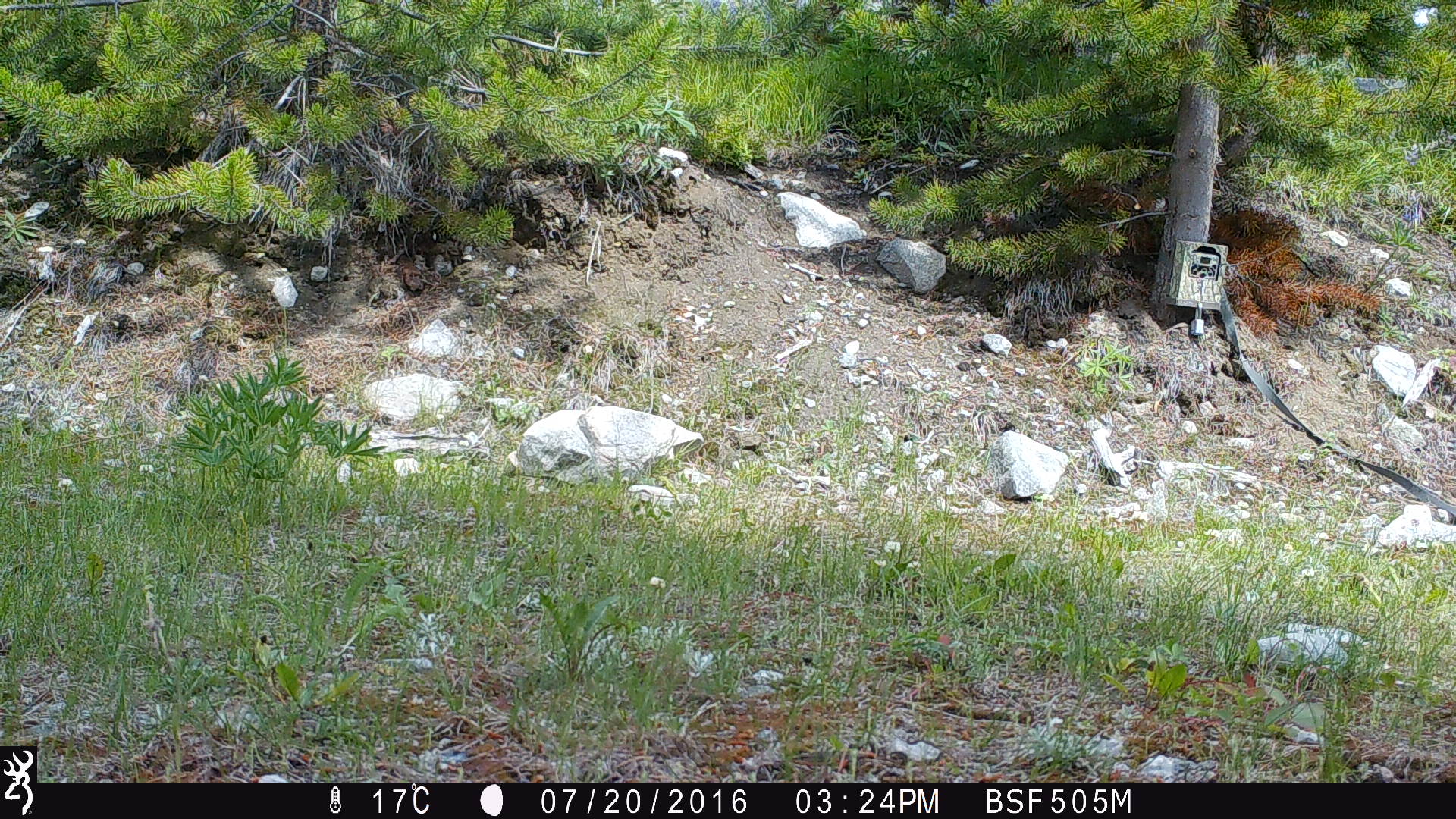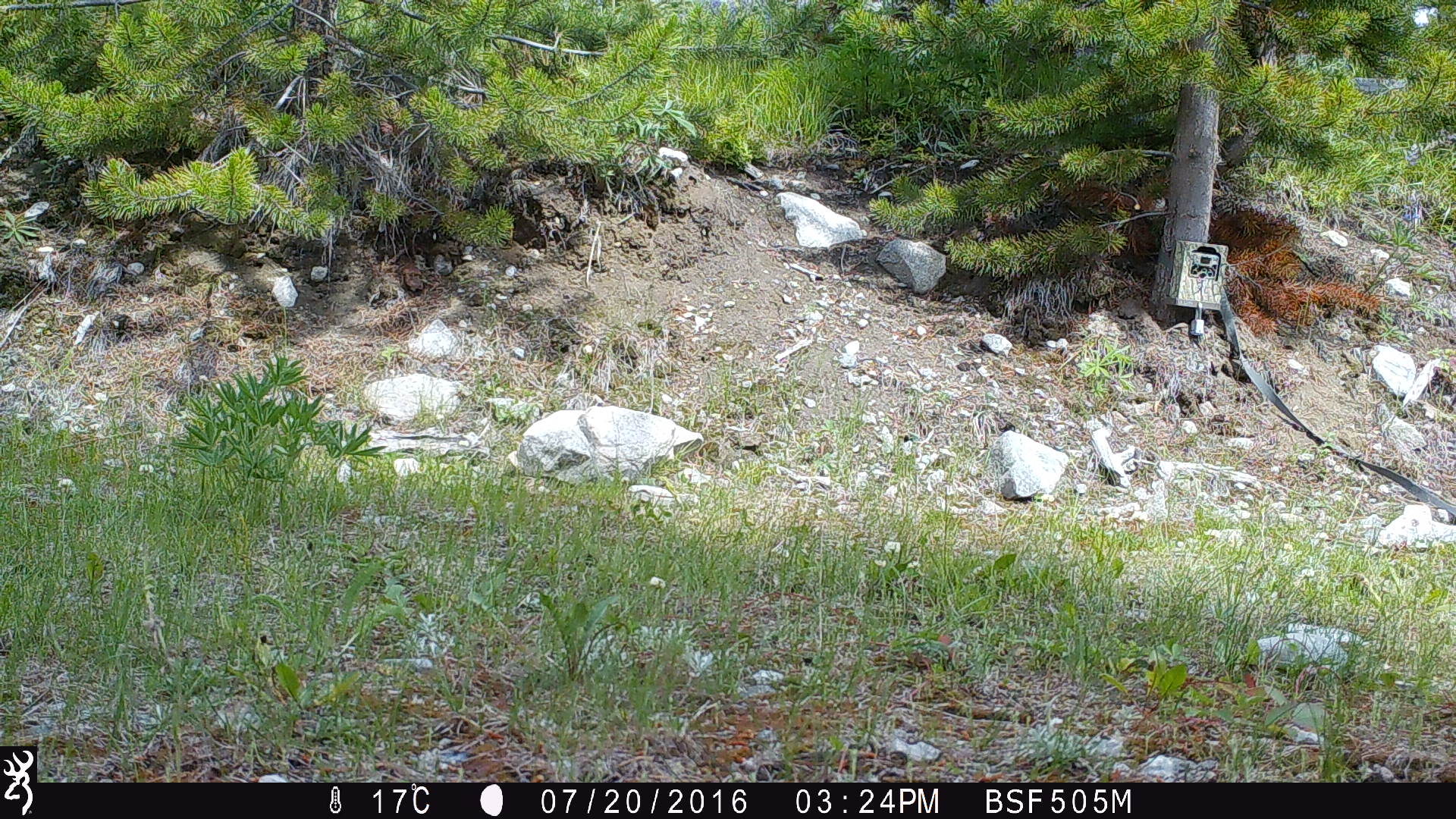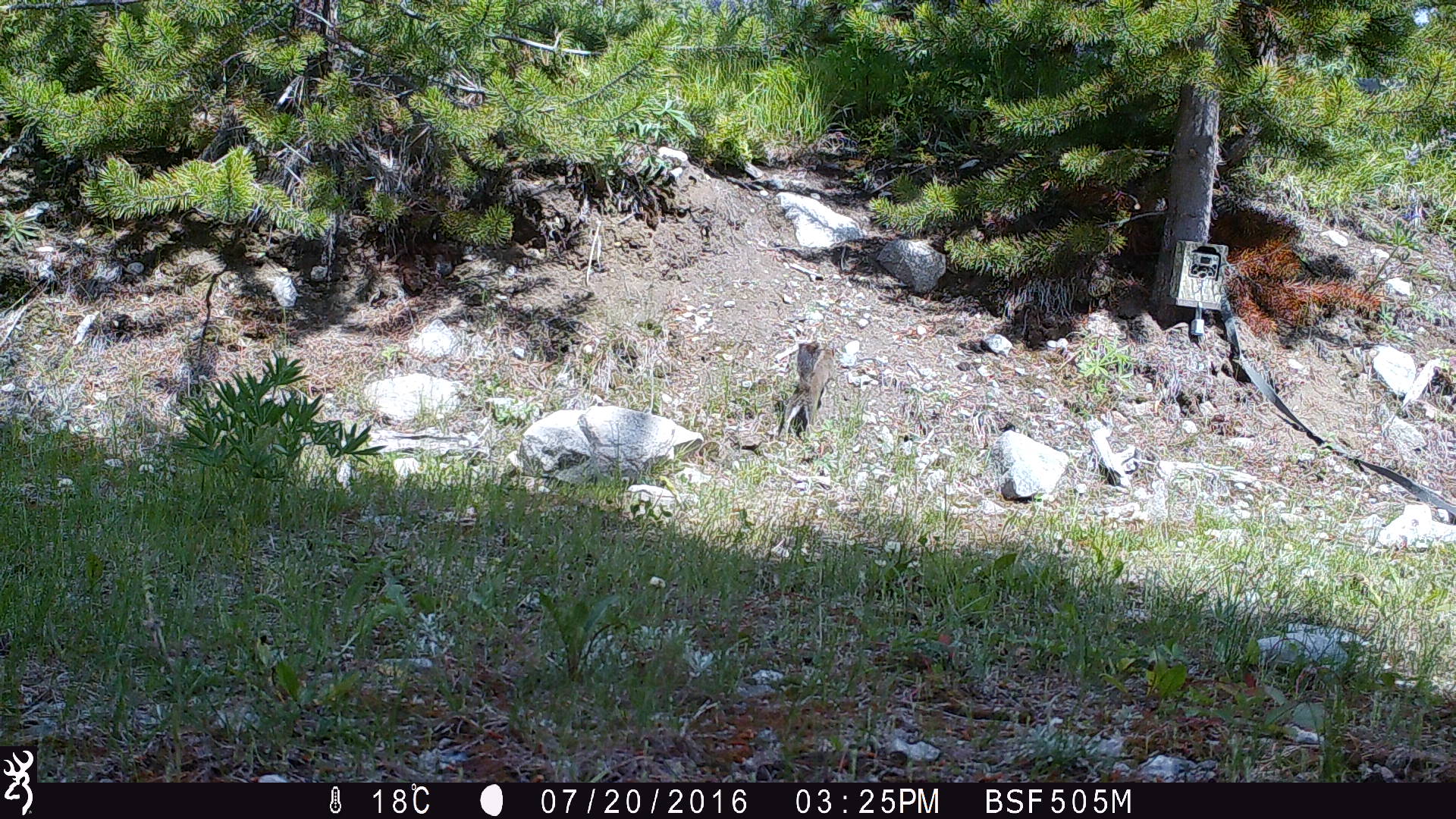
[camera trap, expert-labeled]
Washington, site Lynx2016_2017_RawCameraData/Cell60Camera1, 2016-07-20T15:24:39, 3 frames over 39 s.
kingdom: Animalia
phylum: Chordata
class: Mammalia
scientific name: Mammalia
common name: small mammal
Small mammal (Mammalia). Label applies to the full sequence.